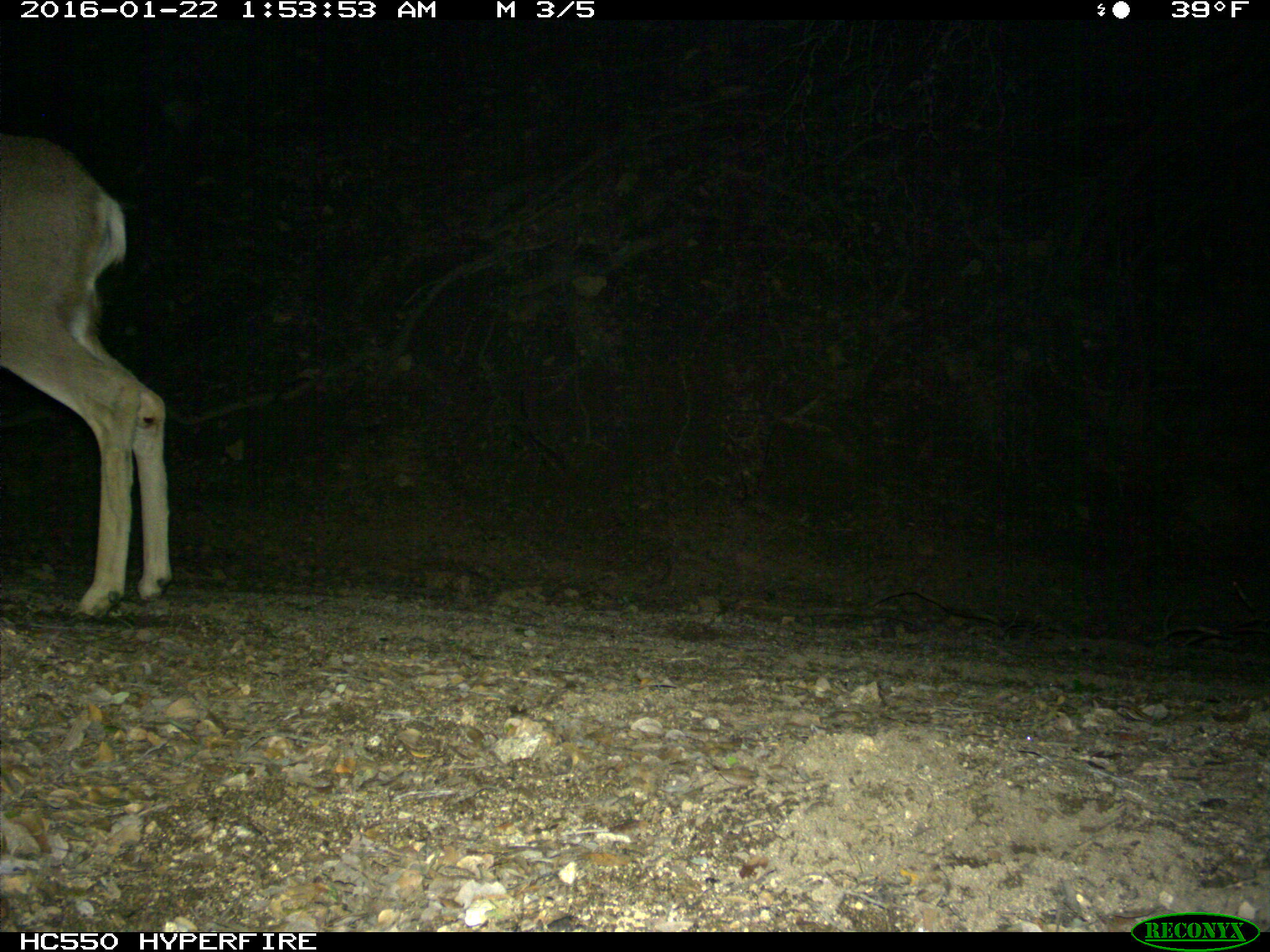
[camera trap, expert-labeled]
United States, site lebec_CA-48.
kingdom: Animalia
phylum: Chordata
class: Mammalia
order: Artiodactyla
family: Cervidae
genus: Odocoileus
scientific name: Odocoileus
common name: deer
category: unidentified deer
Unidentified deer (deer) (Odocoileus).